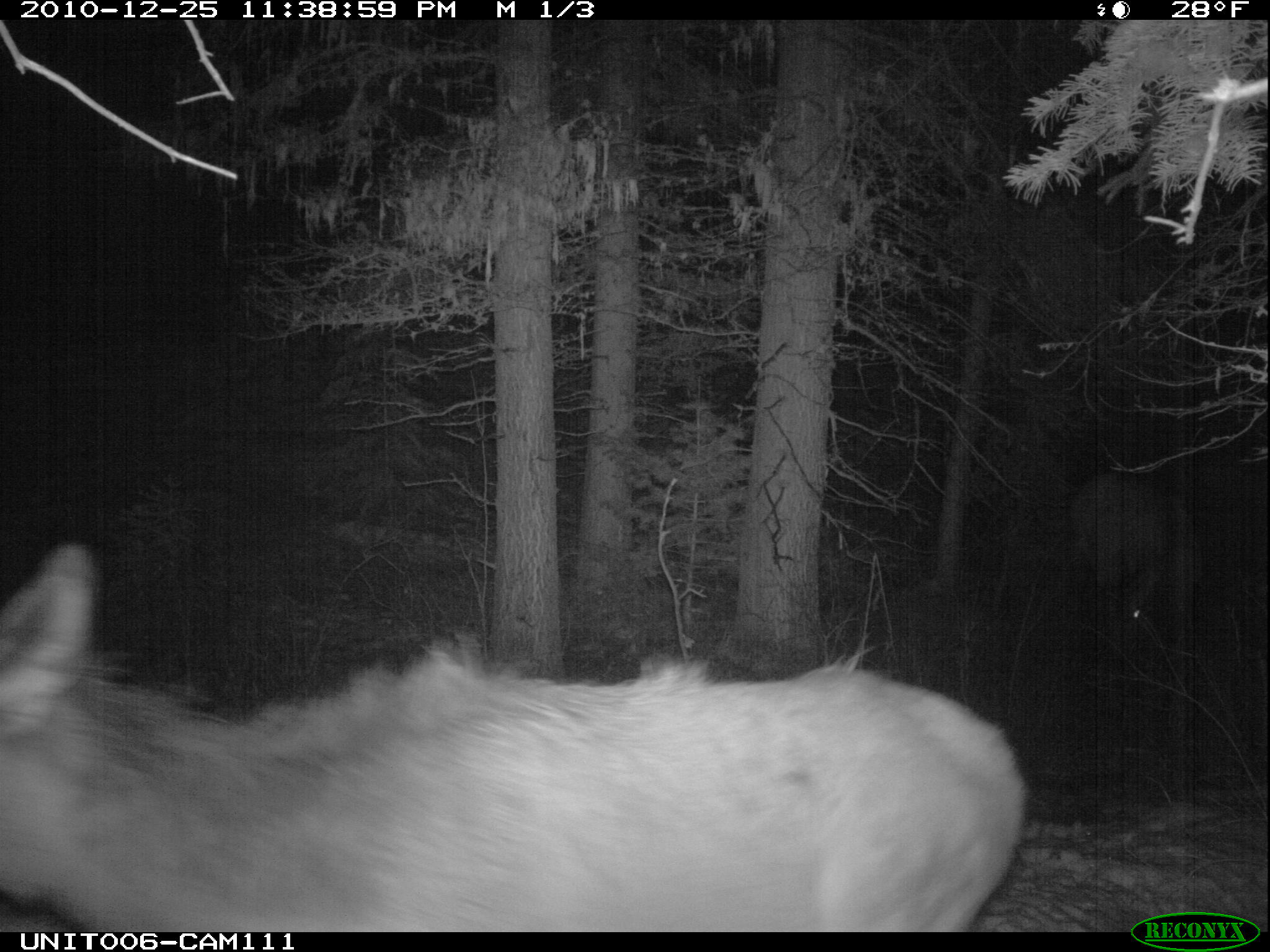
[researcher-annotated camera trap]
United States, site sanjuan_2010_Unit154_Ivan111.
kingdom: Animalia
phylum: Chordata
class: Mammalia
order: Artiodactyla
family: Cervidae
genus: Cervus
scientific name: Cervus elaphus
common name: red deer